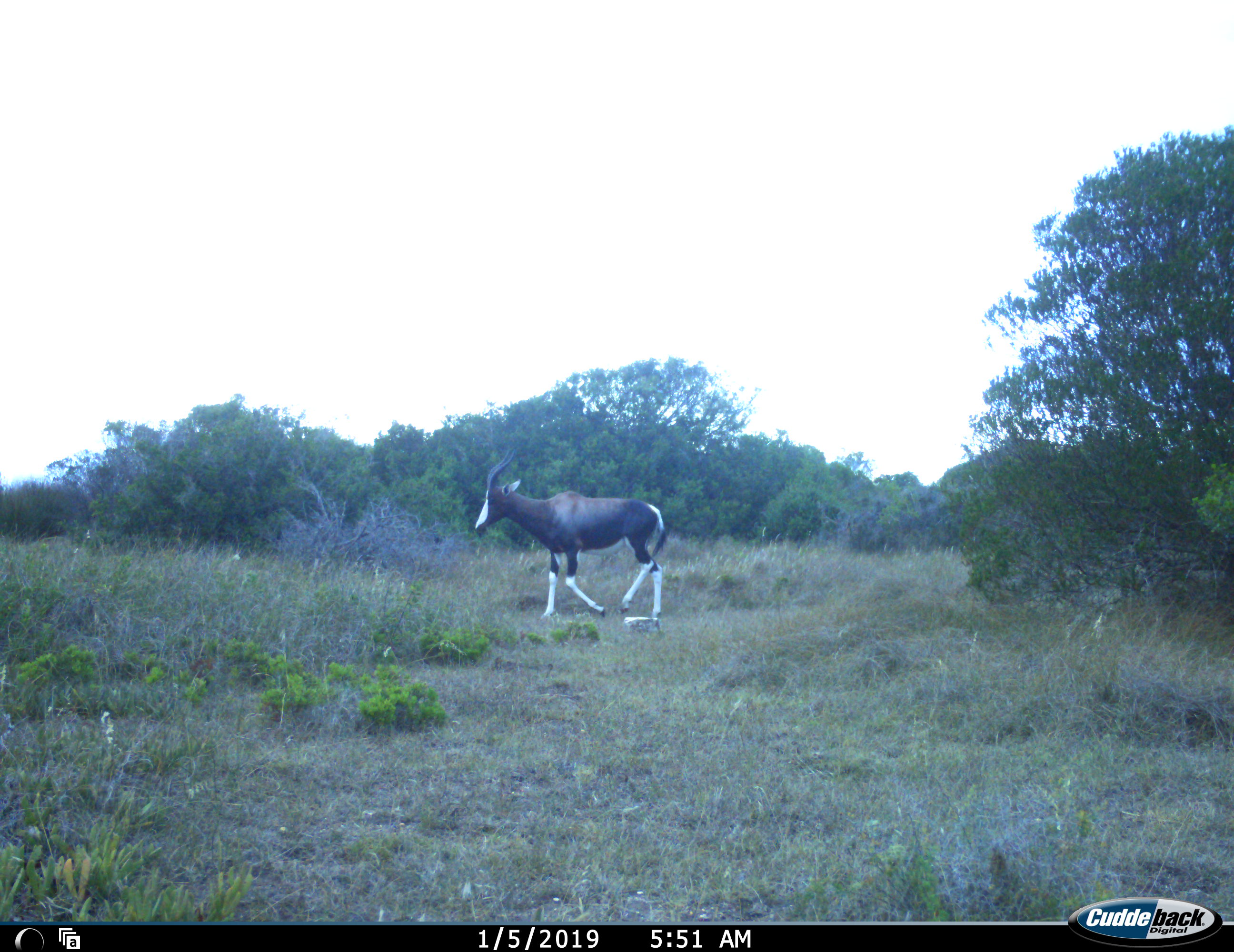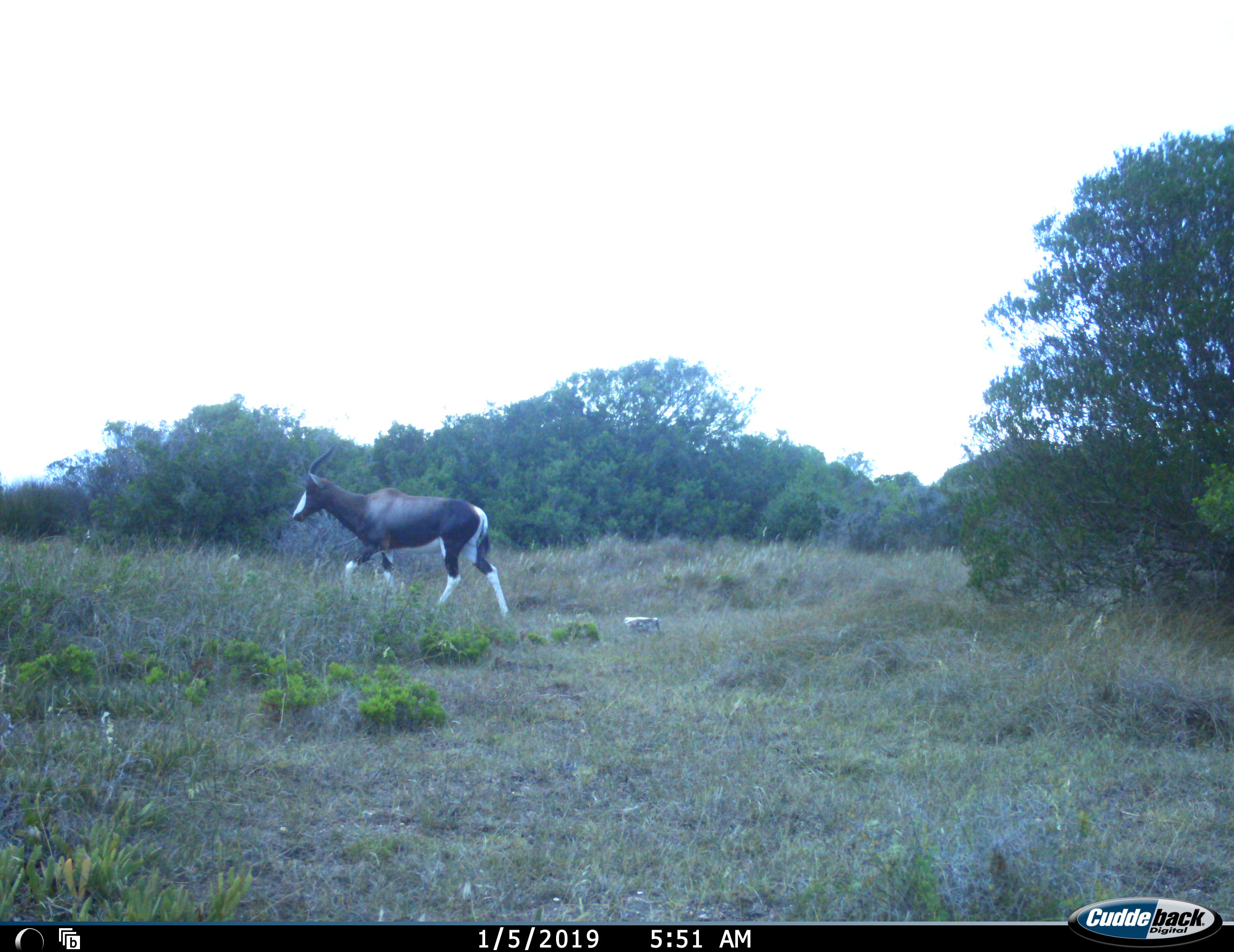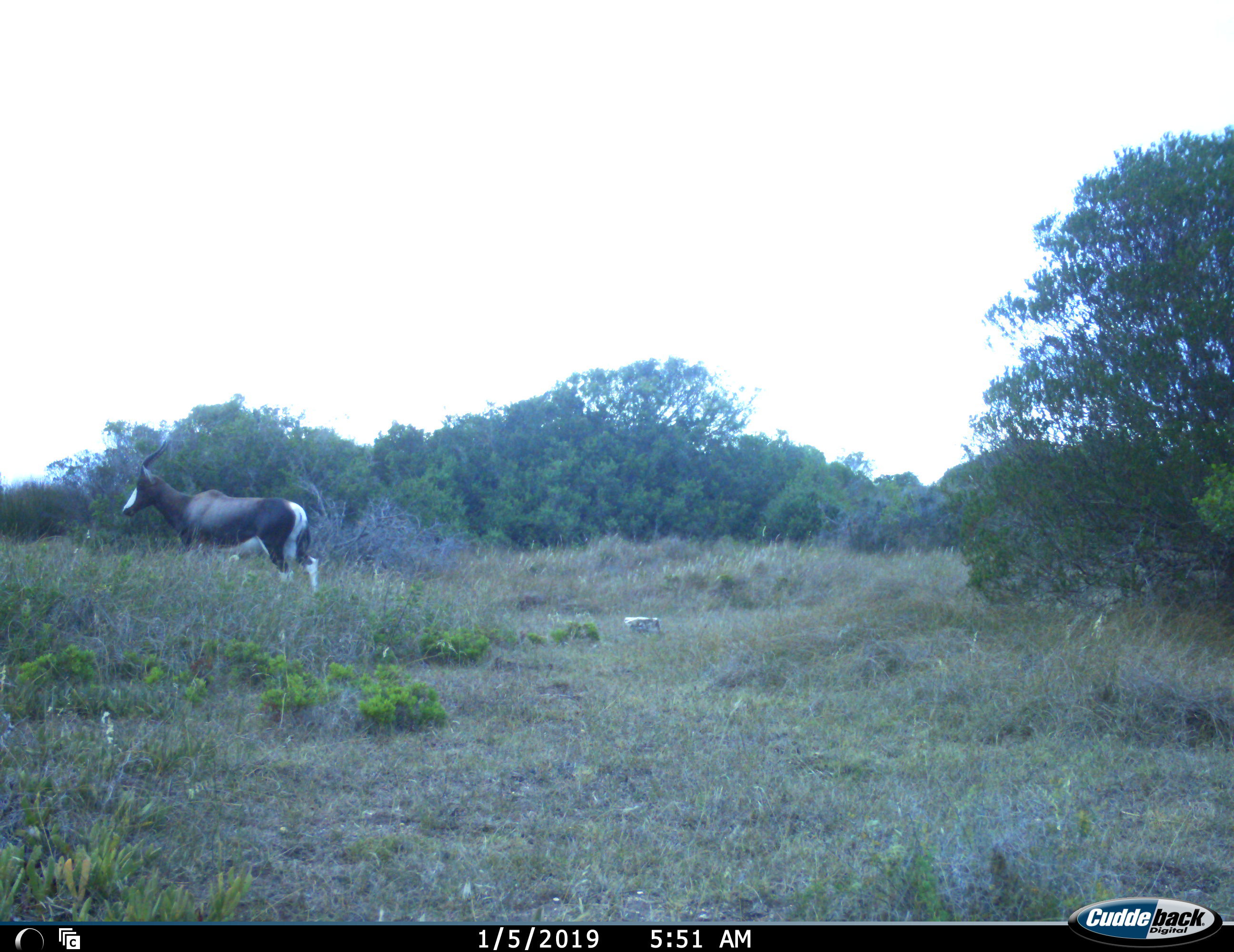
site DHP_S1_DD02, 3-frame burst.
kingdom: Animalia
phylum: Chordata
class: Mammalia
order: Artiodactyla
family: Bovidae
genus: Damaliscus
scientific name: Damaliscus pygargus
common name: bontebok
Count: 1.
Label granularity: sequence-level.